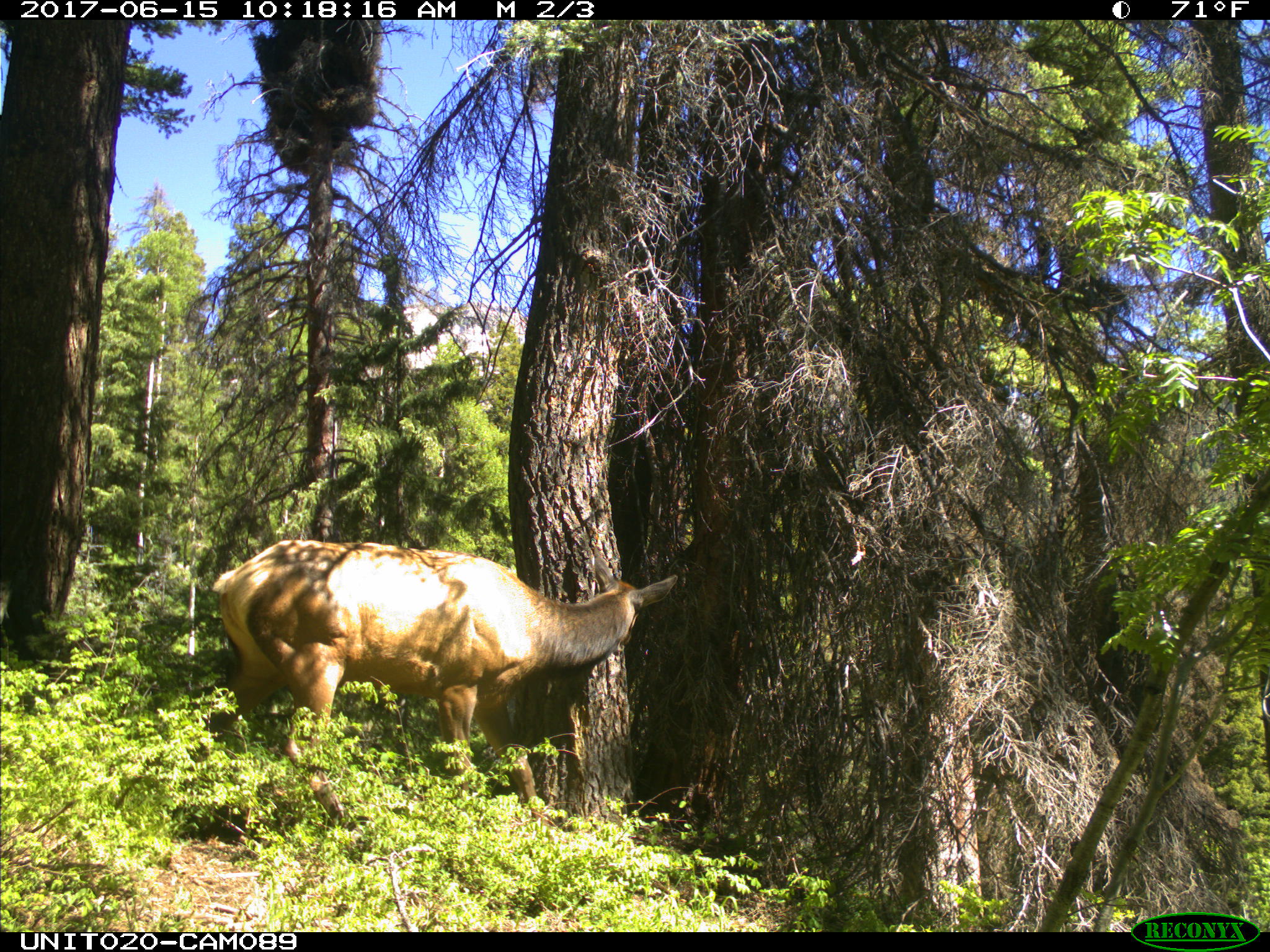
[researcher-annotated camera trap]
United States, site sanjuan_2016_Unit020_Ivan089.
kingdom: Animalia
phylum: Chordata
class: Mammalia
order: Artiodactyla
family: Cervidae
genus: Cervus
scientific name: Cervus elaphus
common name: red deer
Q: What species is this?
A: Cervus elaphus (red deer).